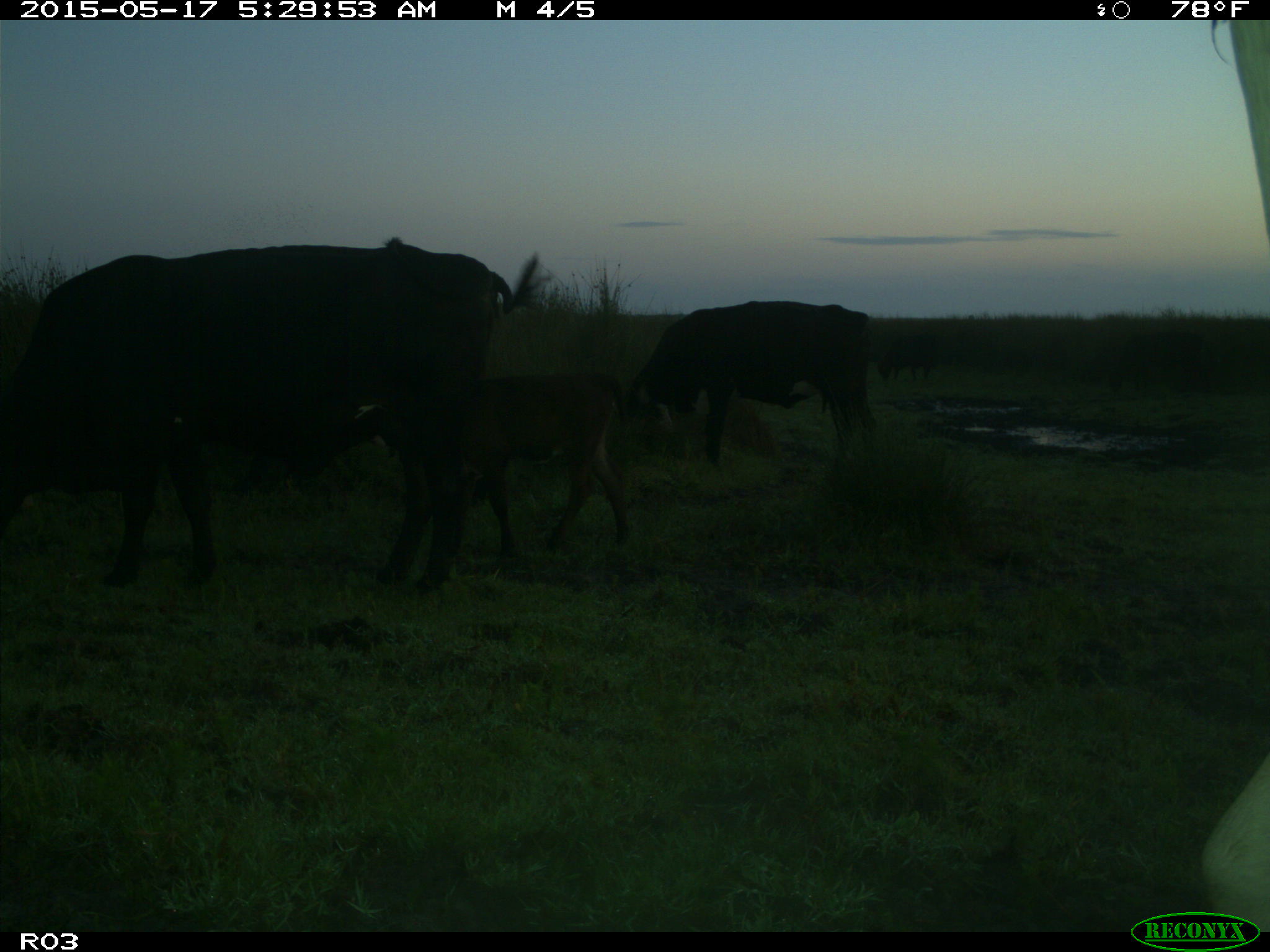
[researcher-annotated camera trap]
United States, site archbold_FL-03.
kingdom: Animalia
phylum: Chordata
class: Mammalia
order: Artiodactyla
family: Bovidae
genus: Bos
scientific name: Bos taurus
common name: domestic cow